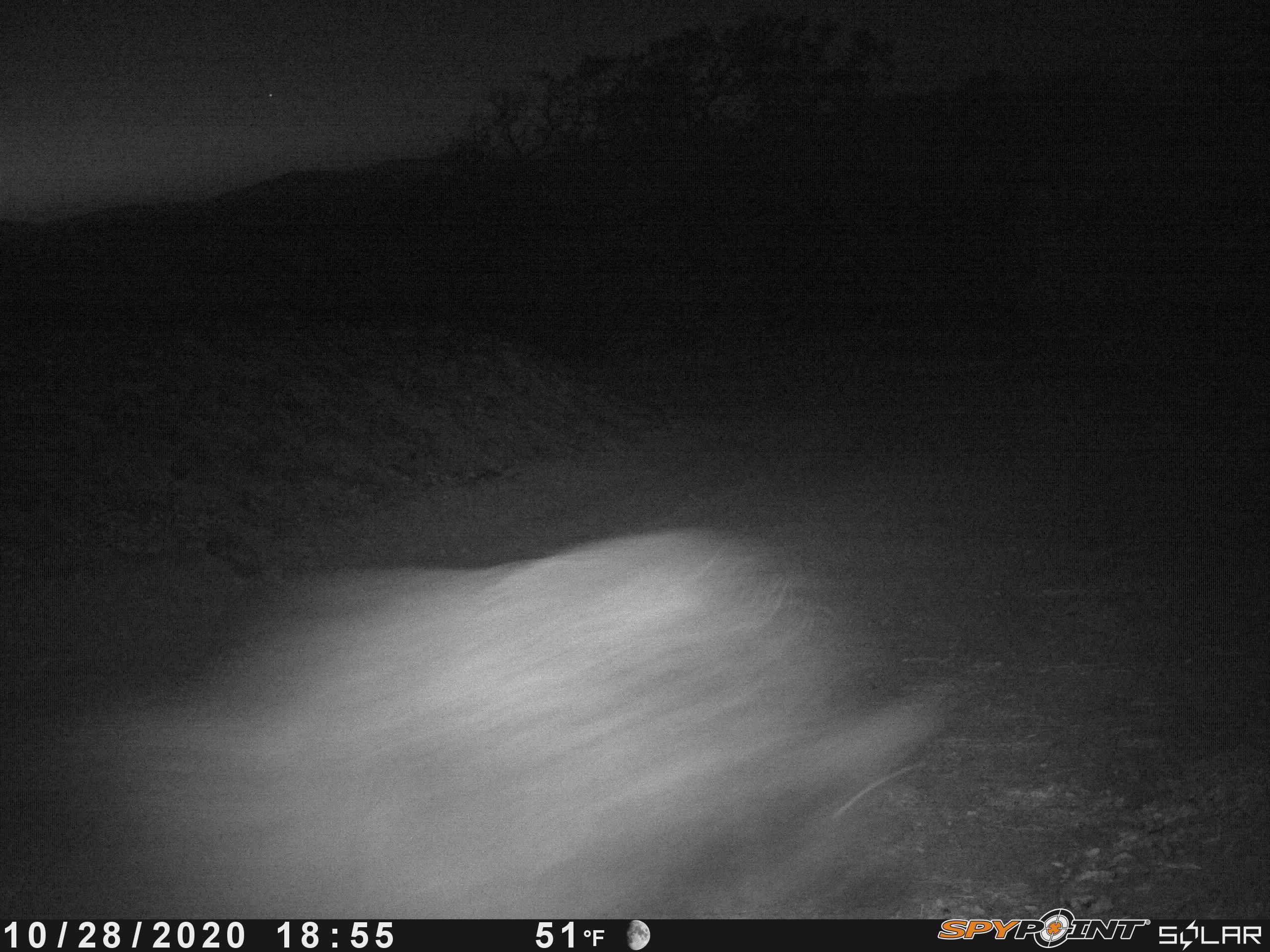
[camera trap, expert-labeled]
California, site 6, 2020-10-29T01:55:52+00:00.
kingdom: Animalia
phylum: Chordata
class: Mammalia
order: Artiodactyla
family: Suidae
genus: Sus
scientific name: Sus scrofa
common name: wild boar